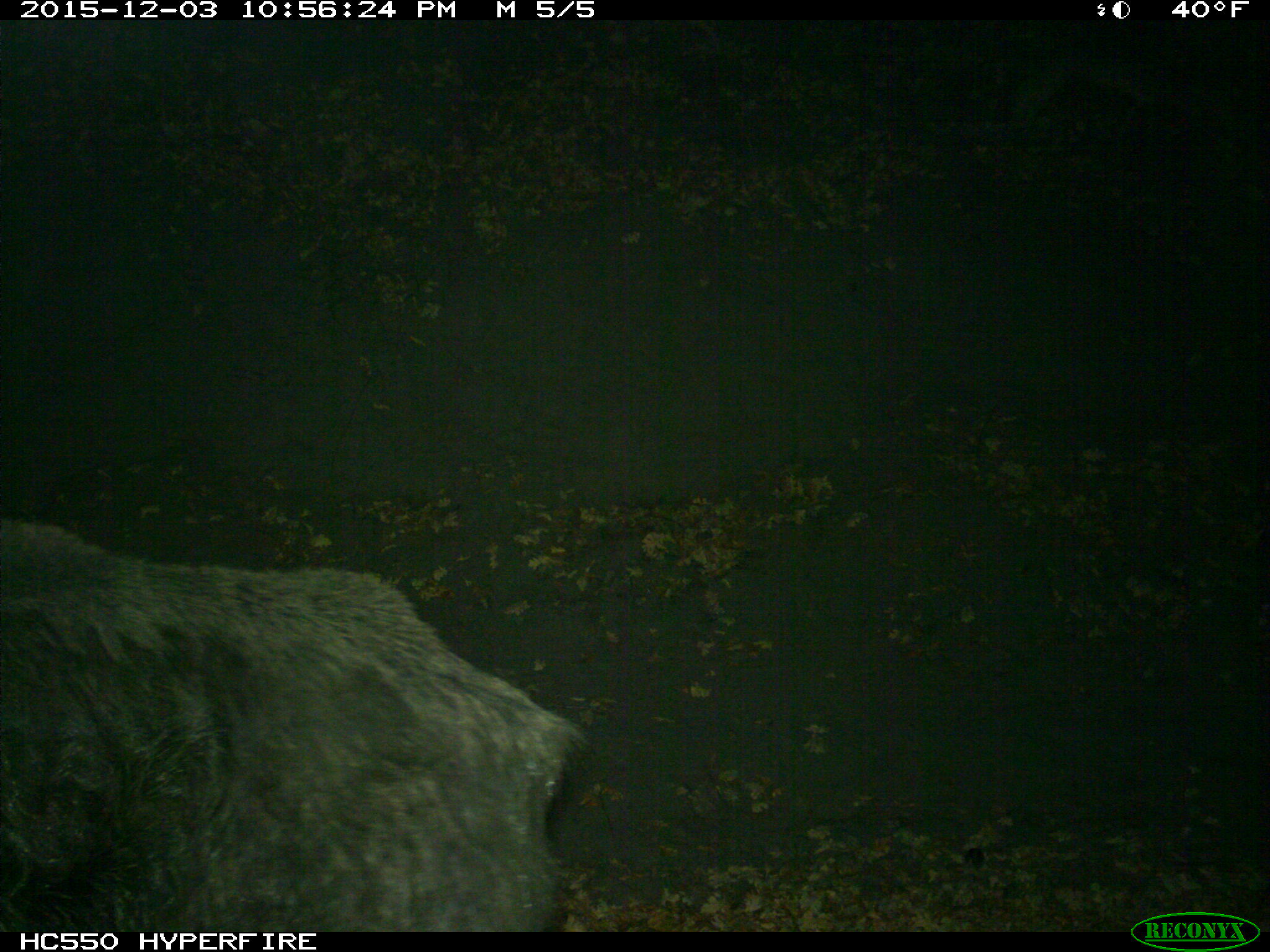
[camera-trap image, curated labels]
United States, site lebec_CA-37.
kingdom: Animalia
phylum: Chordata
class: Mammalia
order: Artiodactyla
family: Suidae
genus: Sus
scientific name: Sus scrofa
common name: wild boar